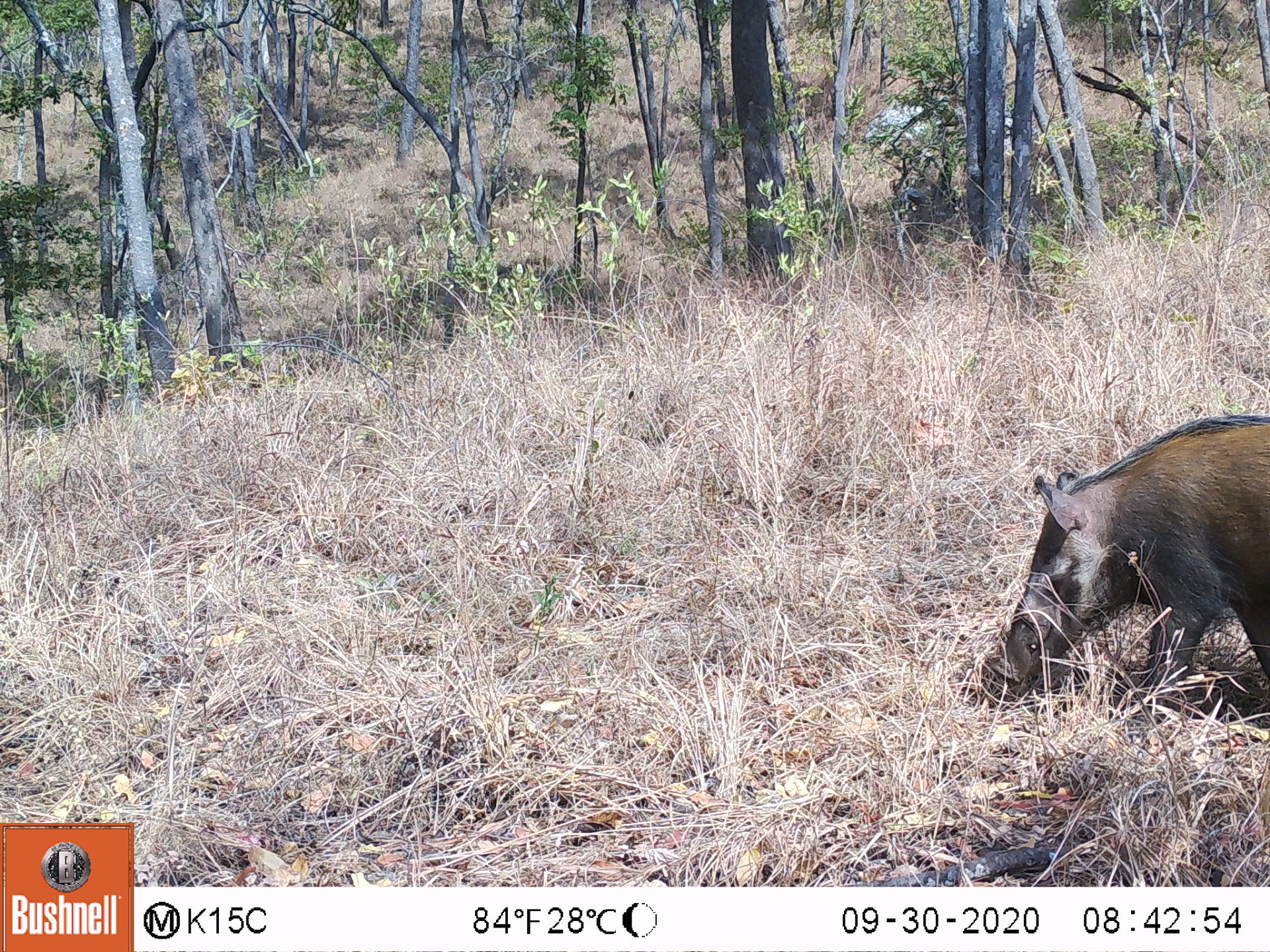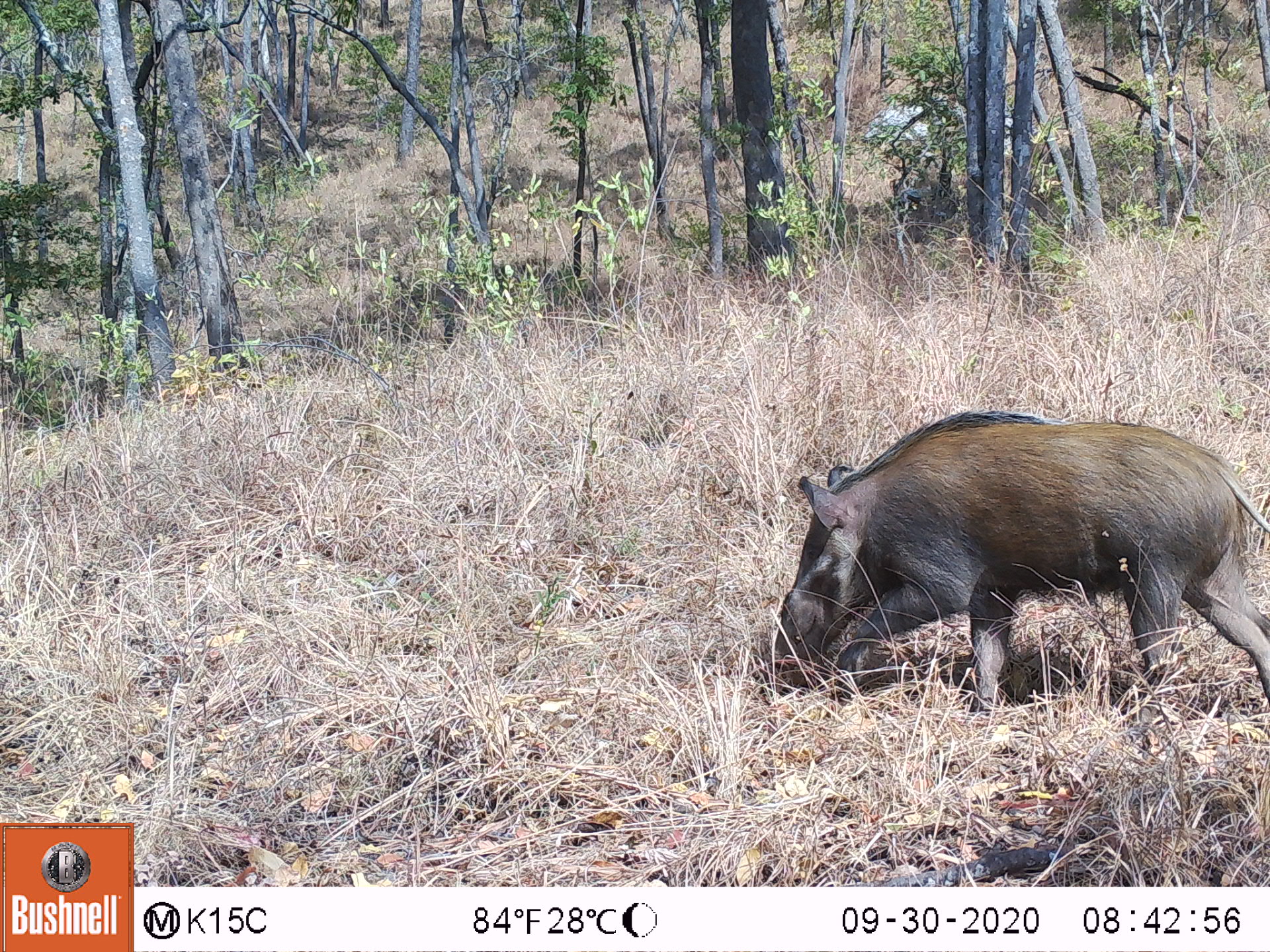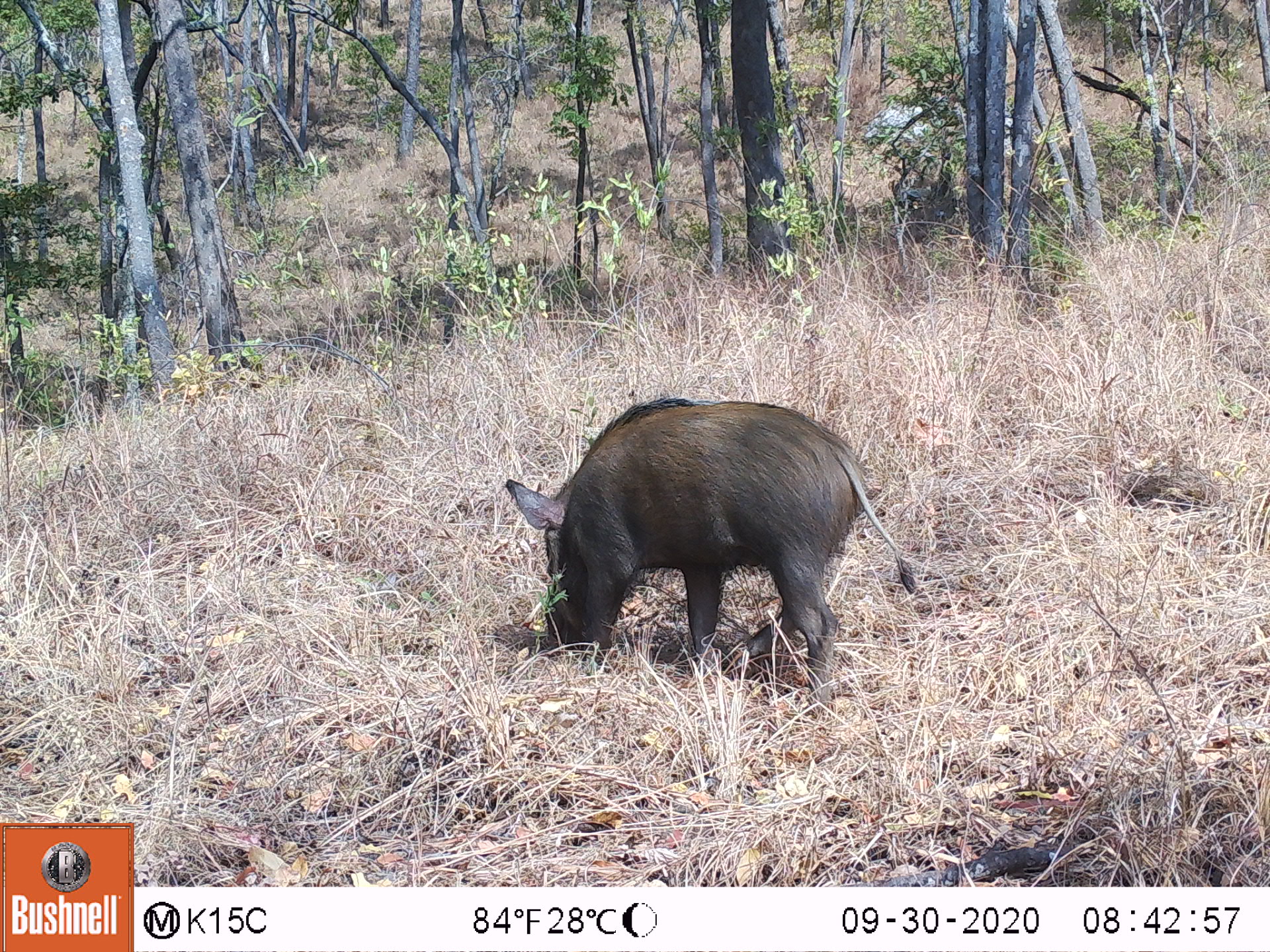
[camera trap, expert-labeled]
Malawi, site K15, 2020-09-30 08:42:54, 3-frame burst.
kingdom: Animalia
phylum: Chordata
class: Mammalia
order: Artiodactyla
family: Suidae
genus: Potamochoerus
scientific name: Potamochoerus larvatus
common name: bushpig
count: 1